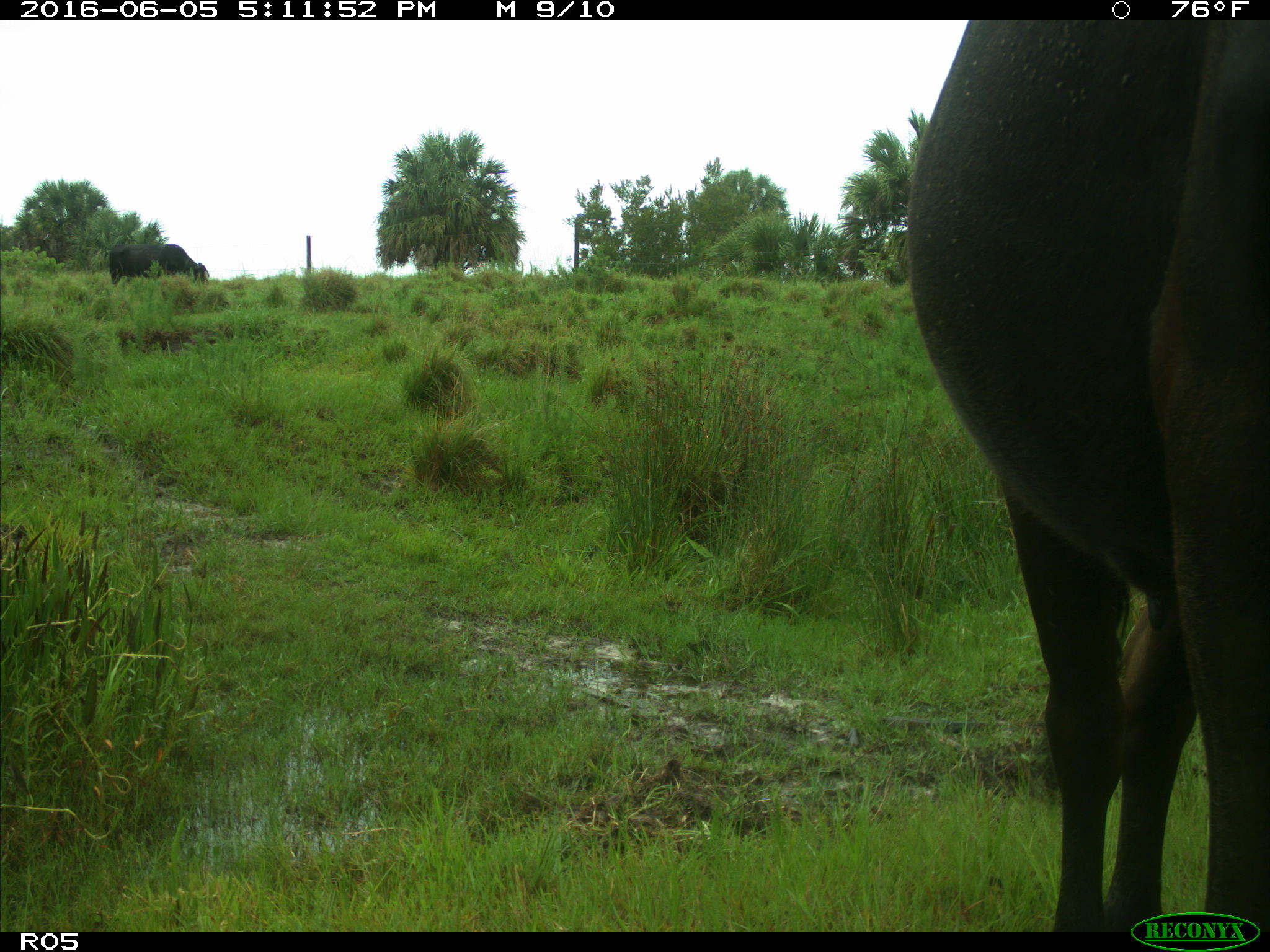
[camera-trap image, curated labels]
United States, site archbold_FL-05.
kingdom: Animalia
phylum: Chordata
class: Mammalia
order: Artiodactyla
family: Bovidae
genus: Bos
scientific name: Bos taurus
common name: domestic cow